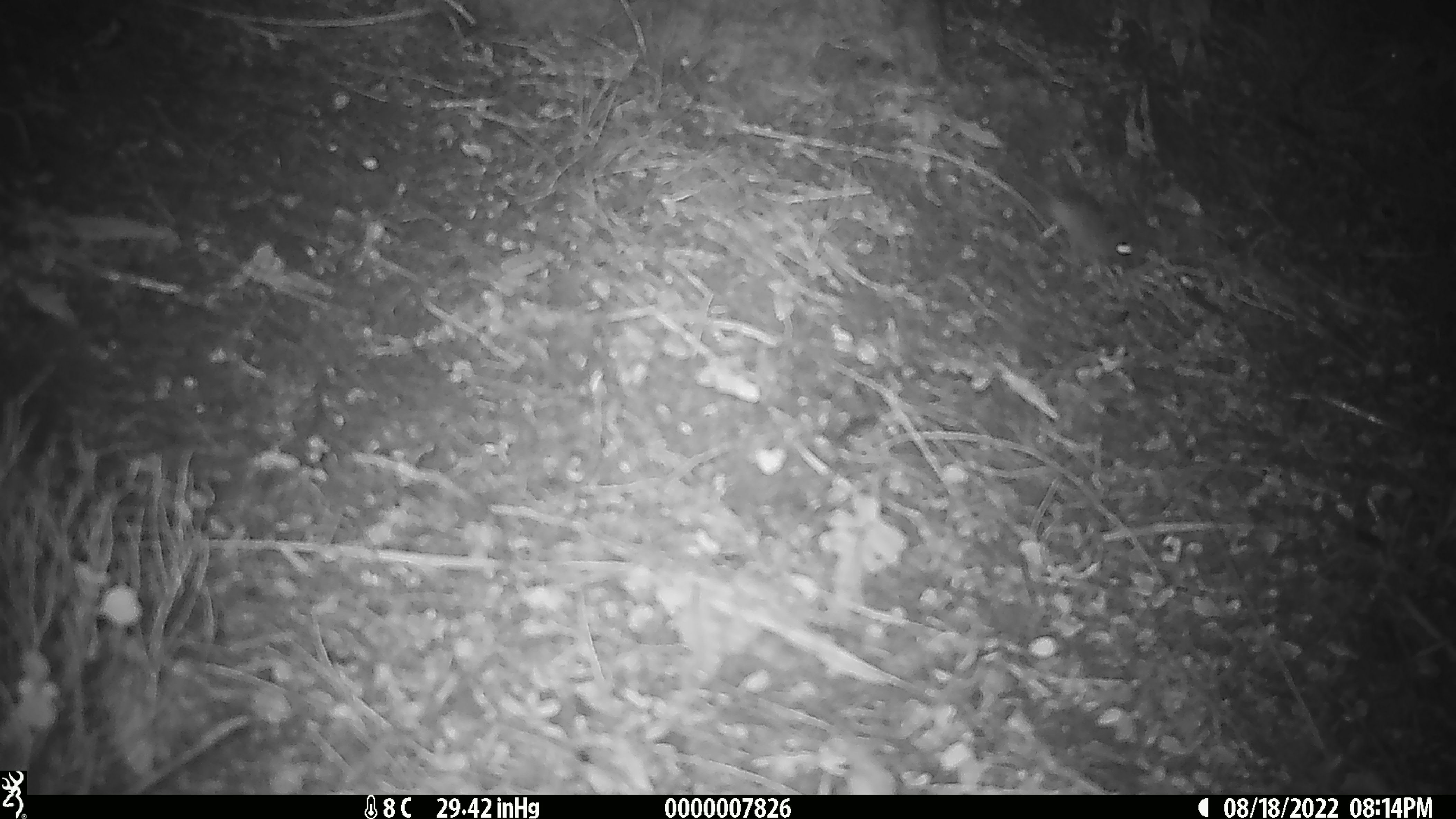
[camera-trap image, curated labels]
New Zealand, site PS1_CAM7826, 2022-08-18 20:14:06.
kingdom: Animalia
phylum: Chordata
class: Mammalia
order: Rodentia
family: Muridae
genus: Mus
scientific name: Mus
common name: mouse